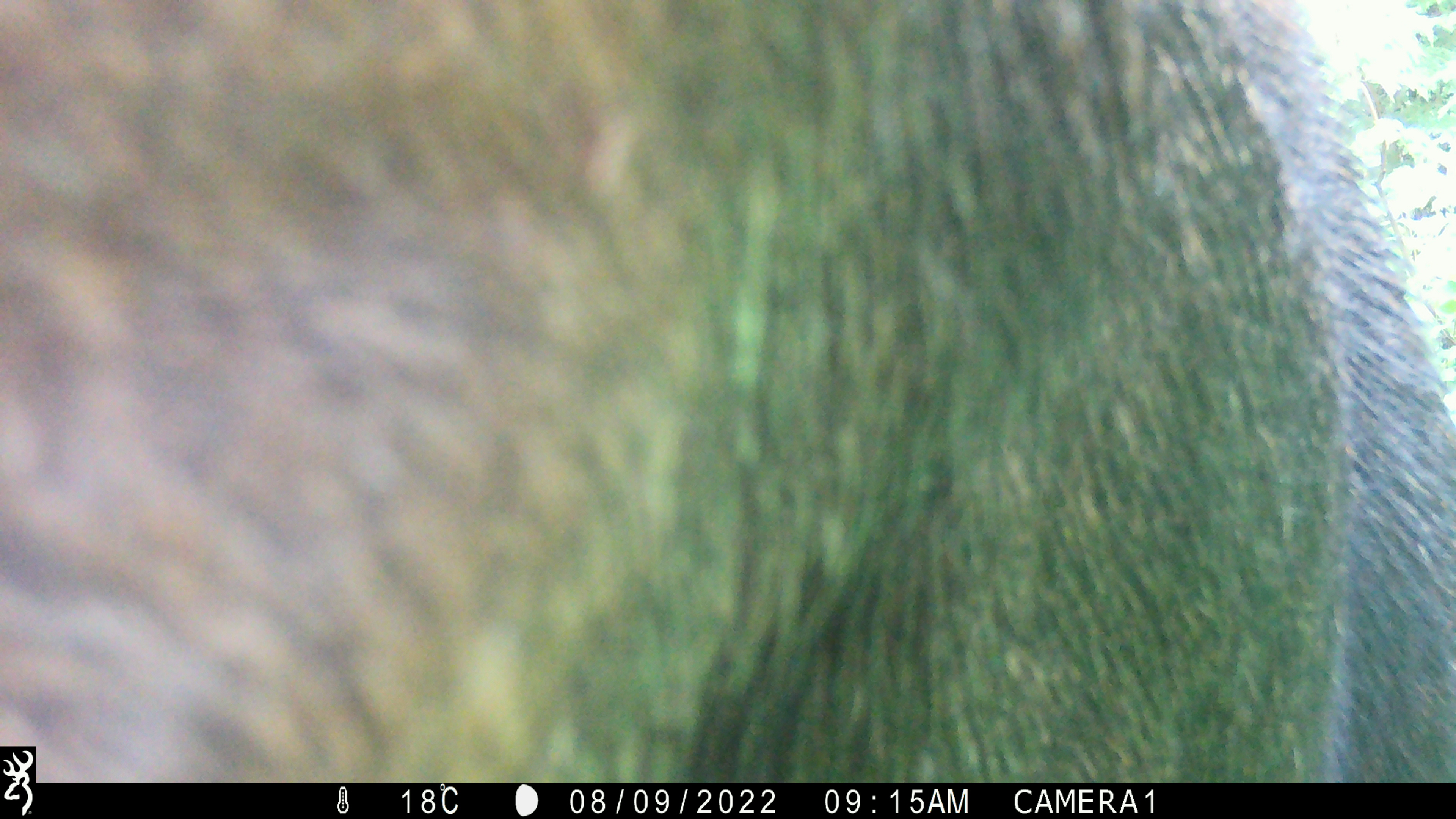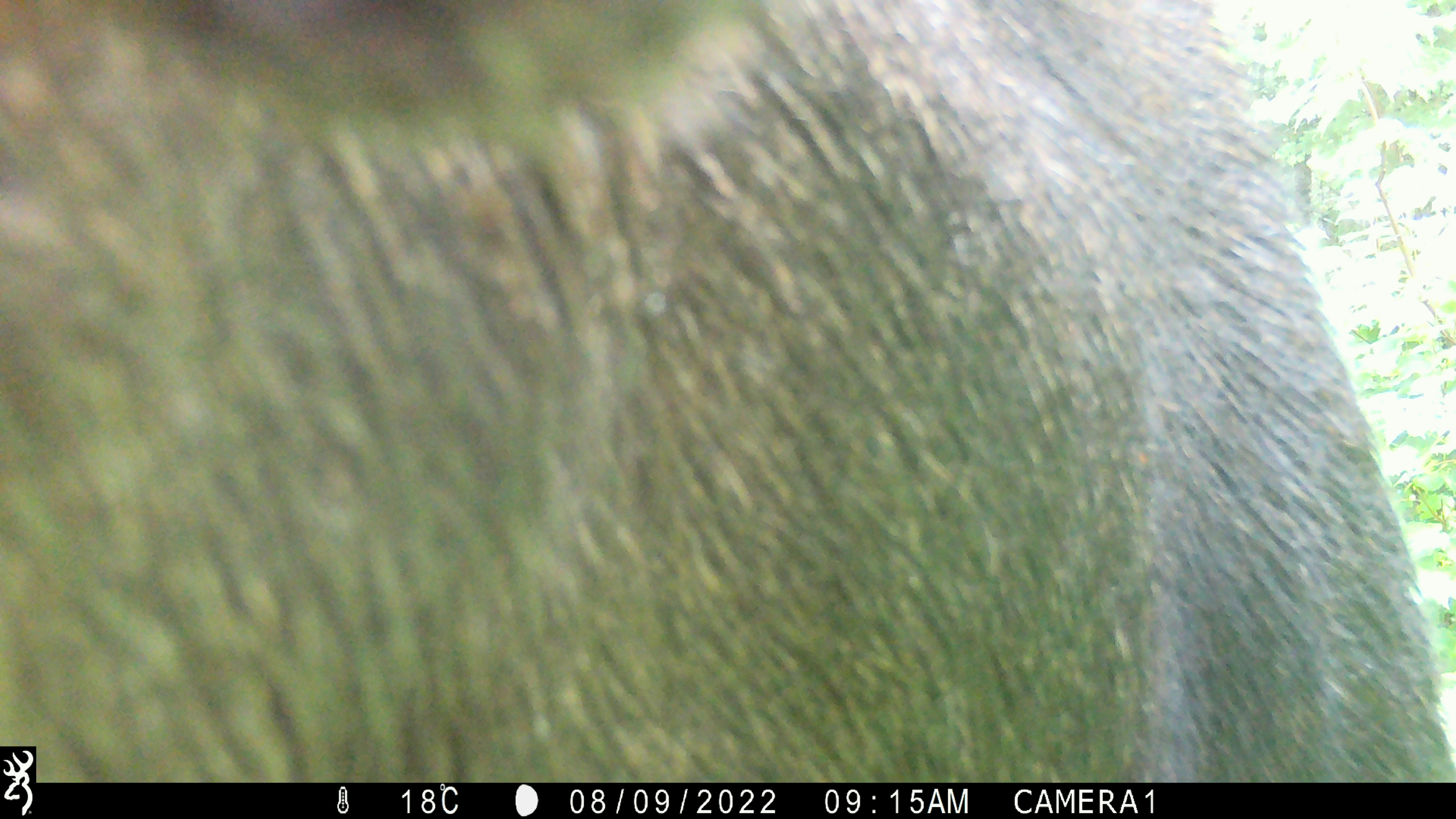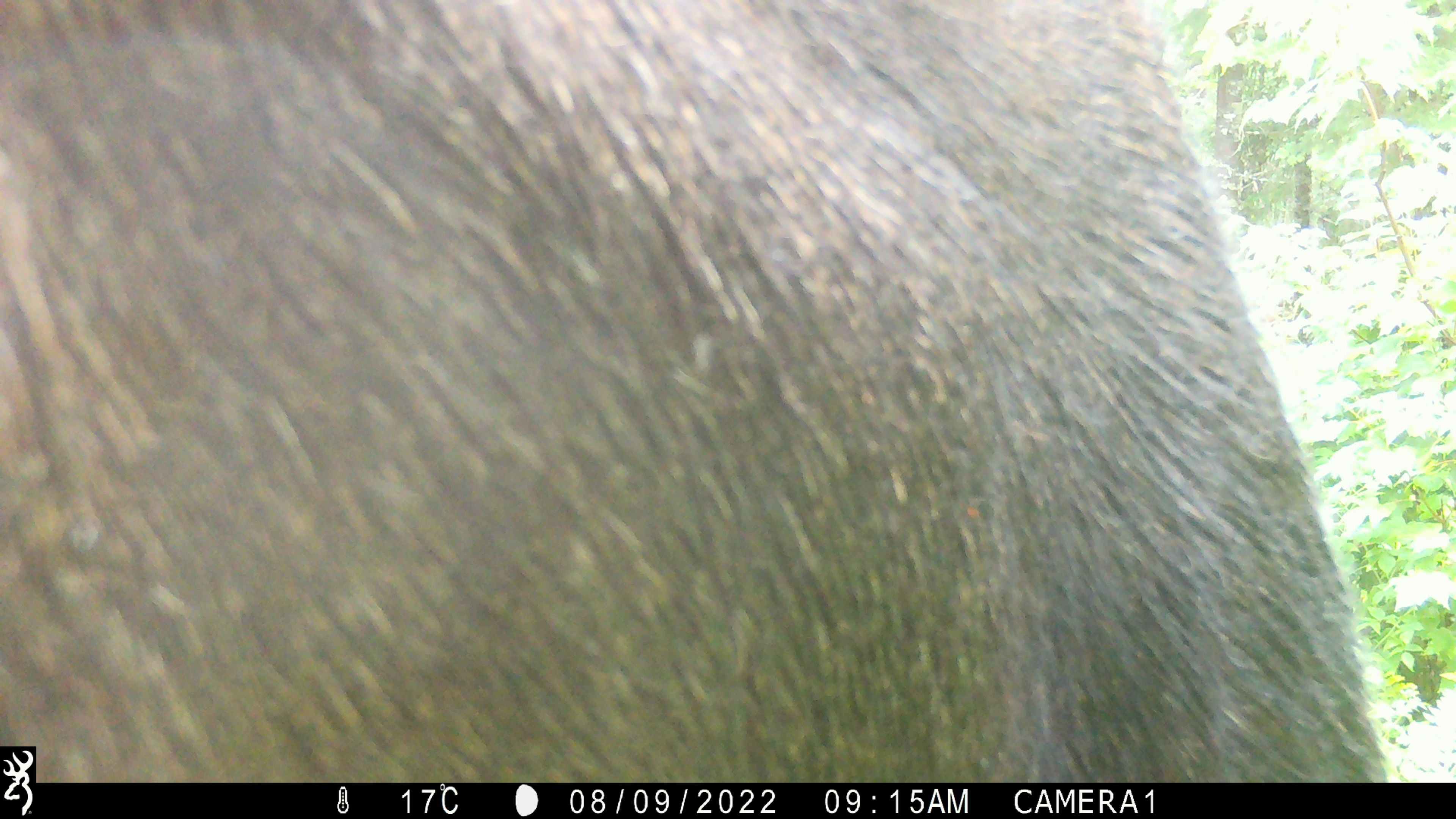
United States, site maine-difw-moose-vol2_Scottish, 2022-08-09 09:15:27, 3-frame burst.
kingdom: Animalia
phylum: Chordata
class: Mammalia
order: Artiodactyla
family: Cervidae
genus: Alces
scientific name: Alces alces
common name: moose